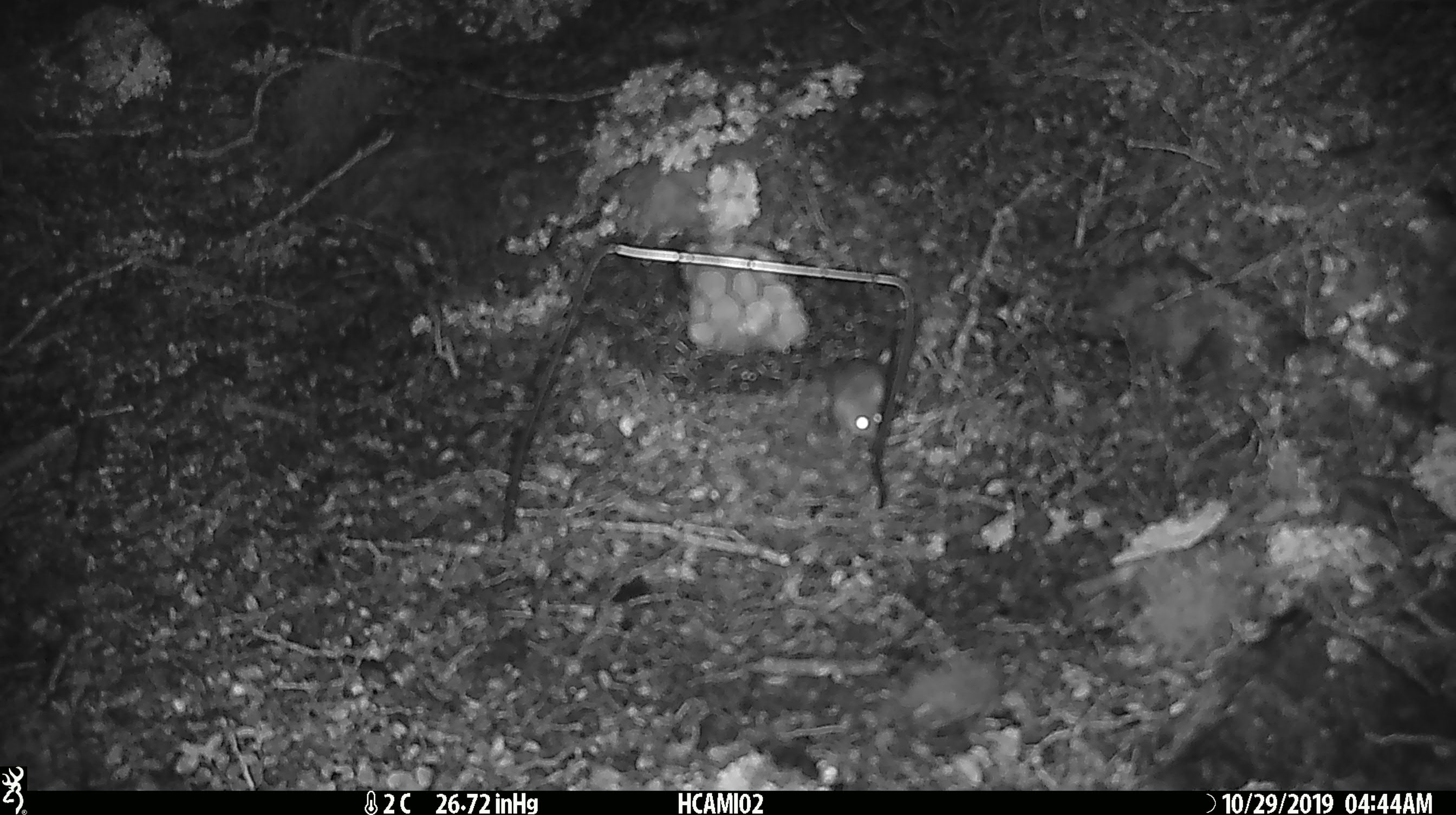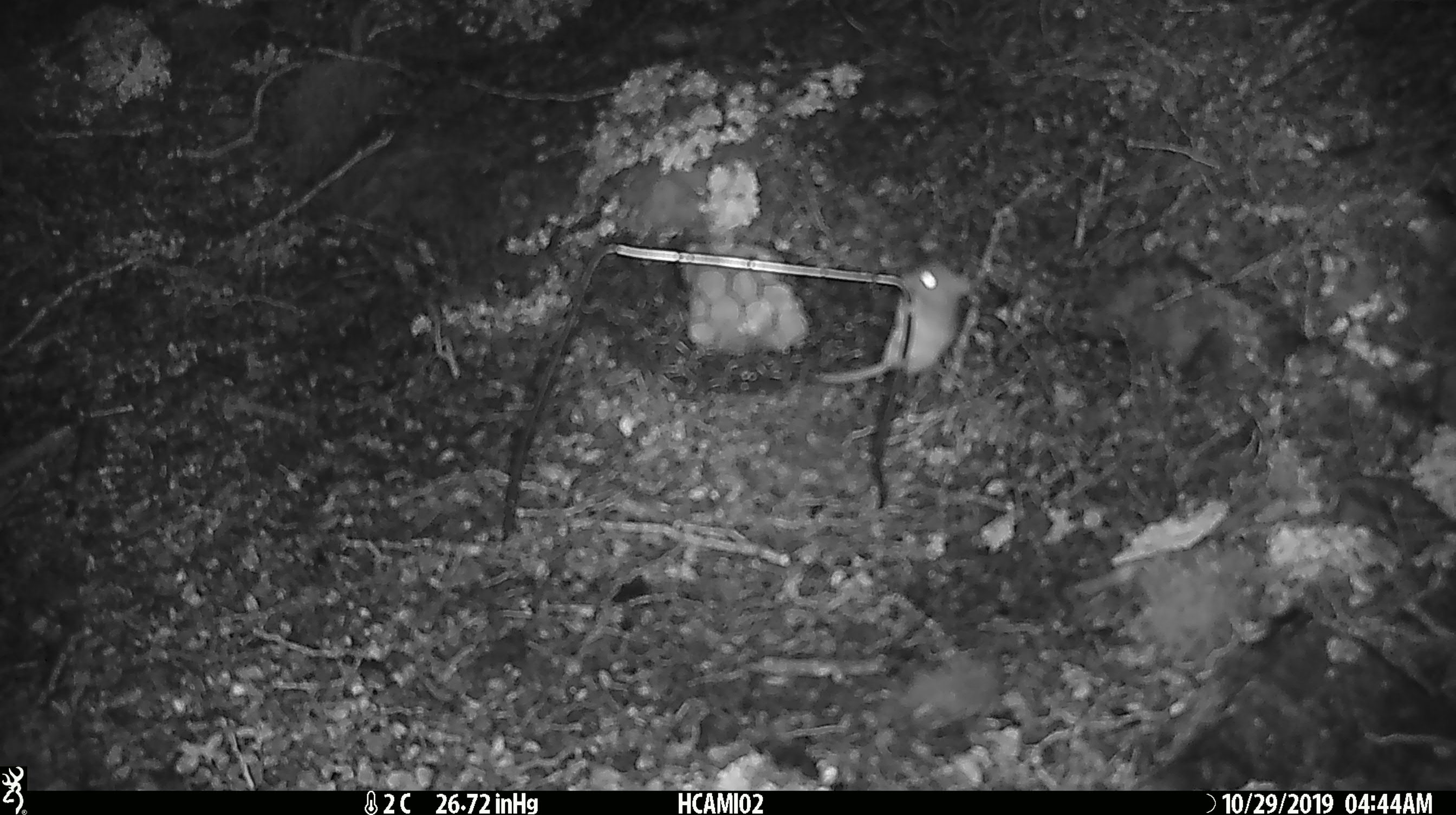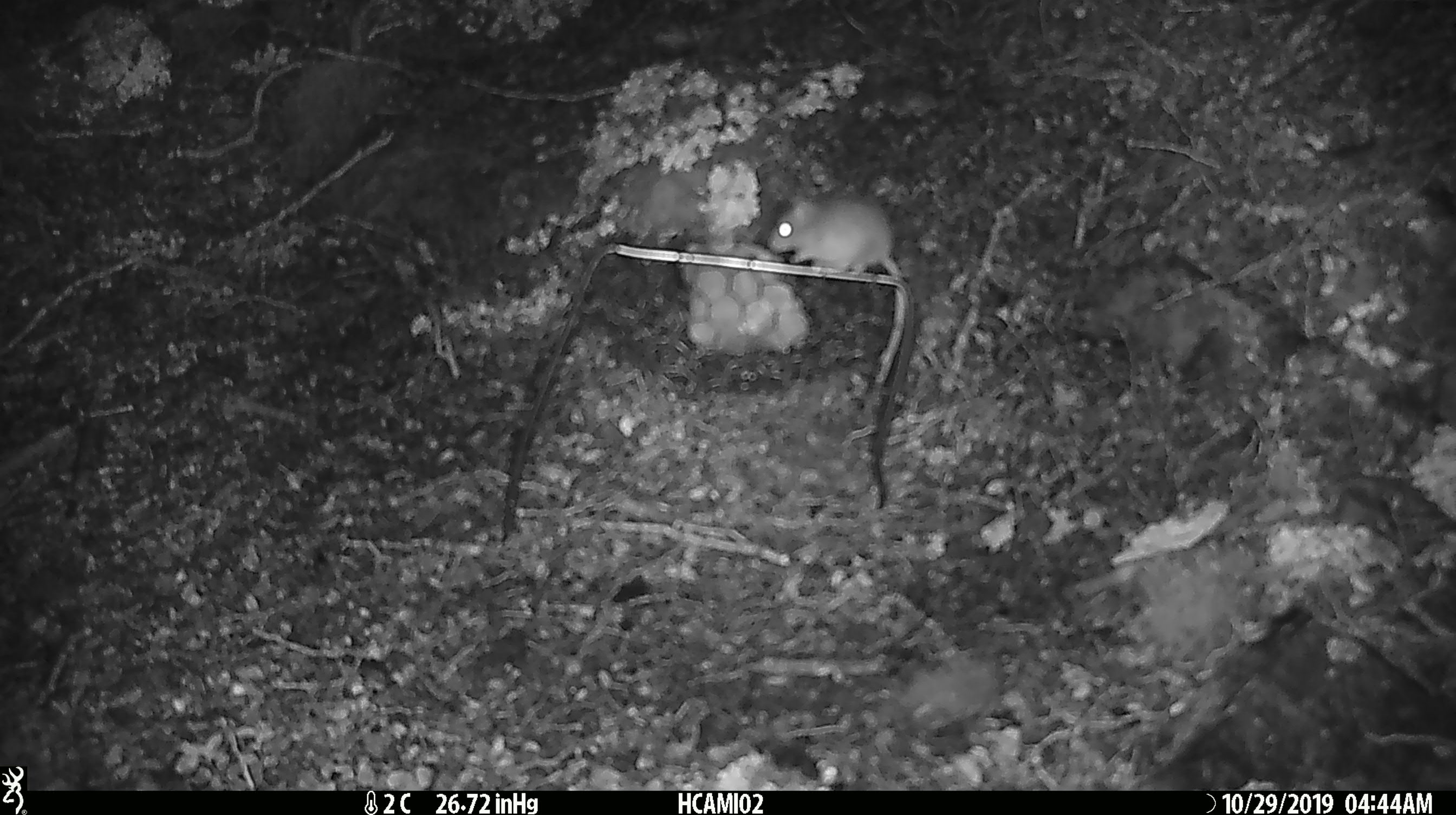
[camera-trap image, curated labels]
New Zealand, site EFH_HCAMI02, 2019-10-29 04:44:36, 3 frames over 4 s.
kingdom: Animalia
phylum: Chordata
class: Mammalia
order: Rodentia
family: Muridae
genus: Mus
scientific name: Mus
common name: mouse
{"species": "mouse (Mus)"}